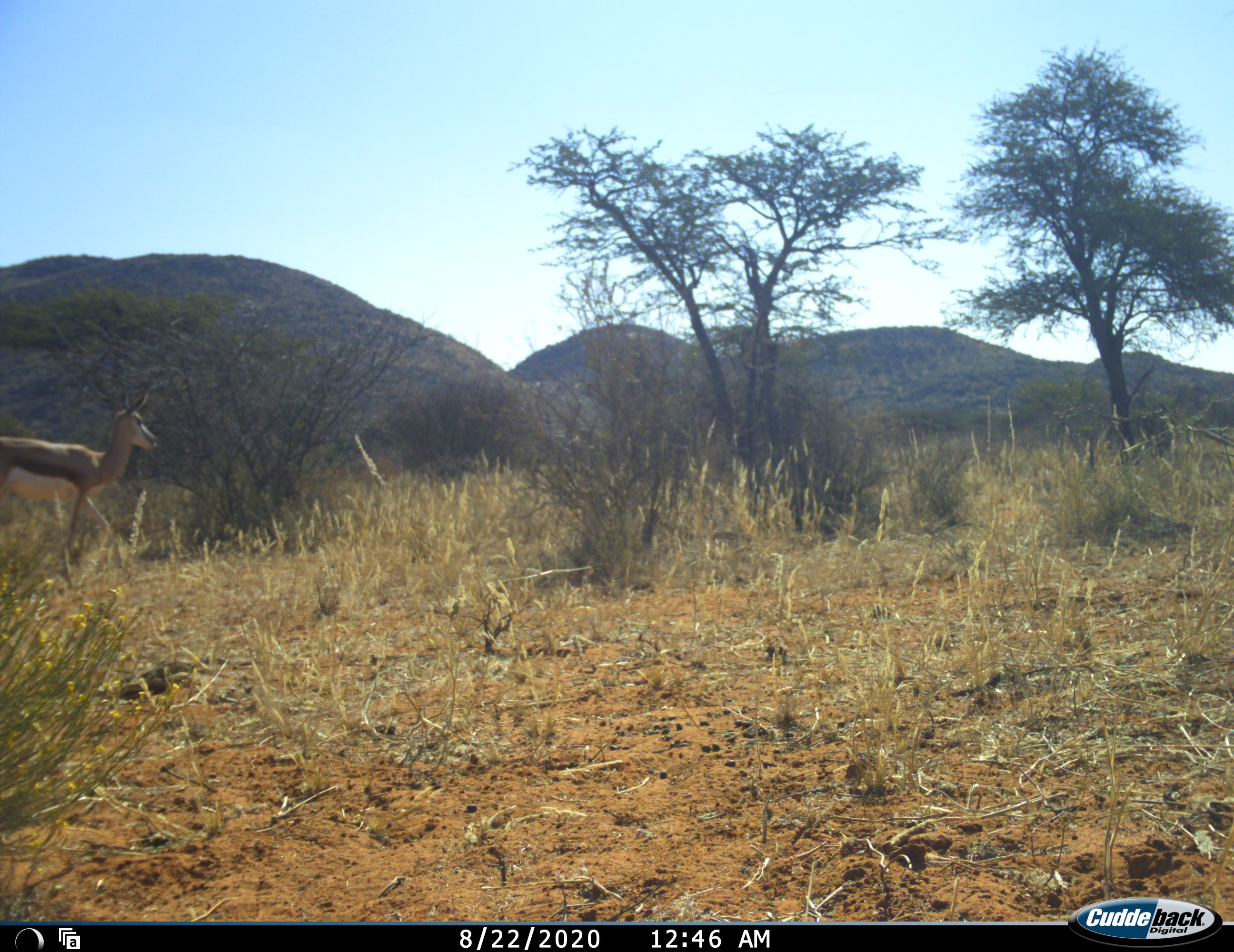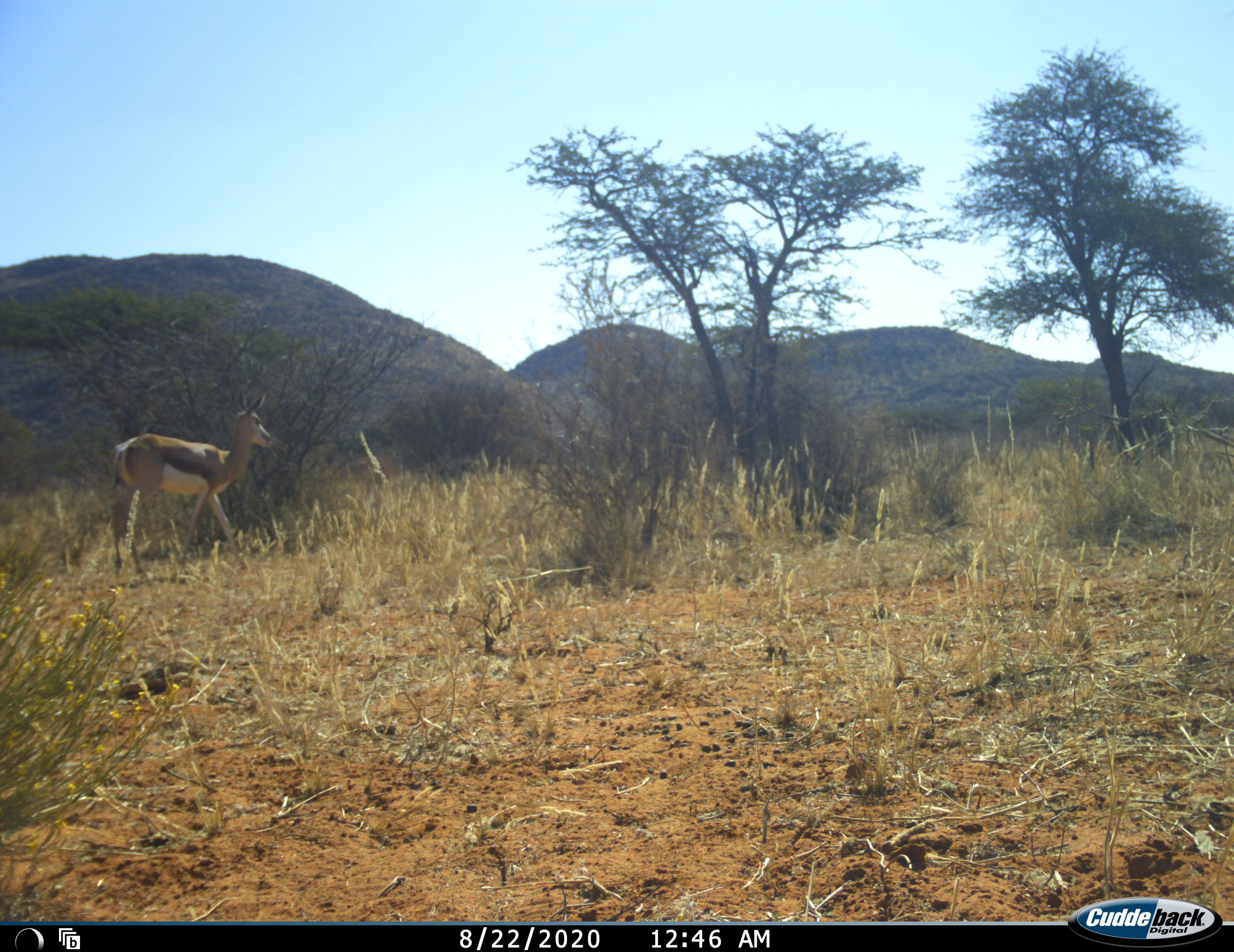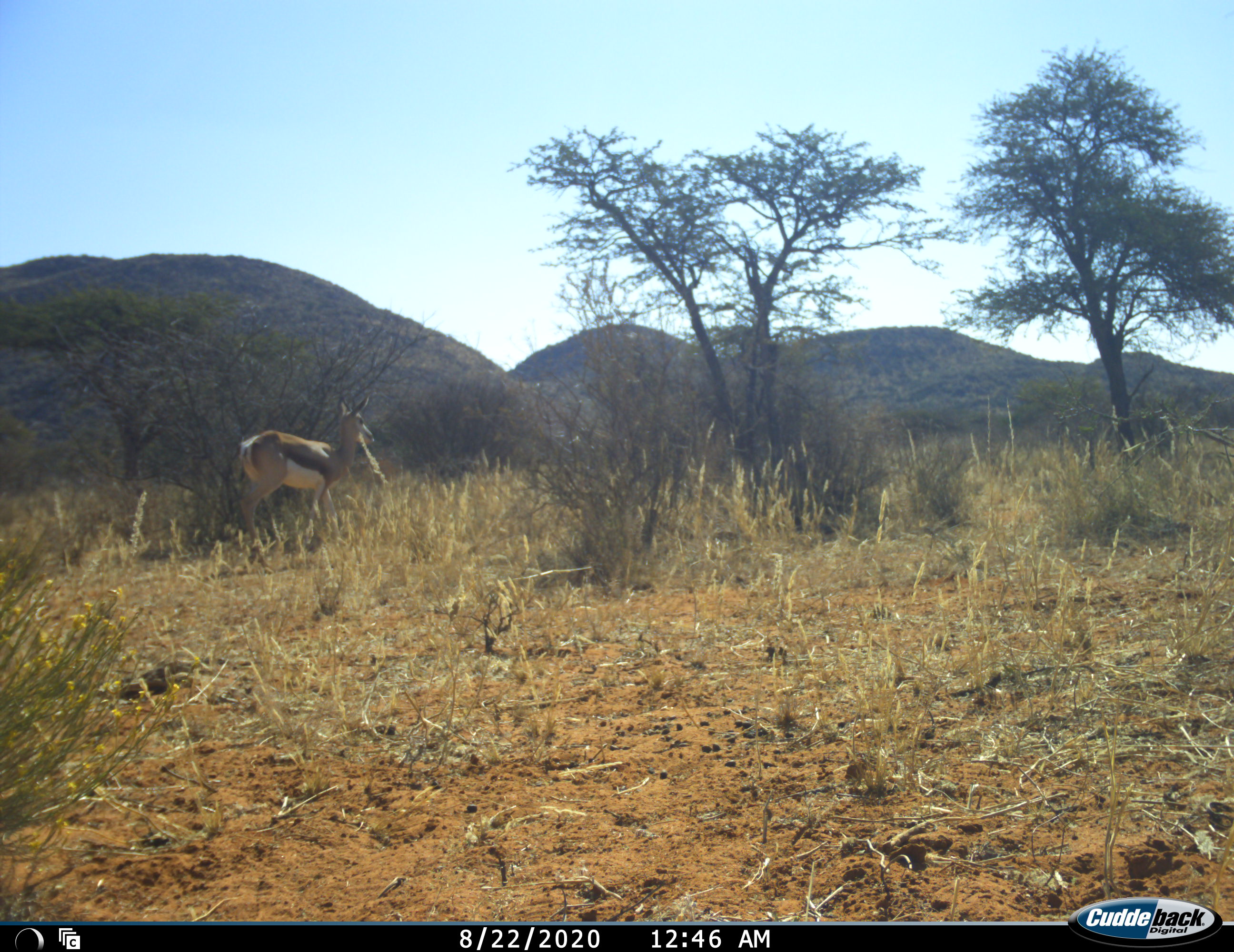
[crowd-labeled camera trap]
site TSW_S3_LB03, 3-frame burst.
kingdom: Animalia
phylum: Chordata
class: Mammalia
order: Artiodactyla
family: Bovidae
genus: Antidorcas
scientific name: Antidorcas marsupialis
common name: springbok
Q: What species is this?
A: Springbok (Antidorcas marsupialis).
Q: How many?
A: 1.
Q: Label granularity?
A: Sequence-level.